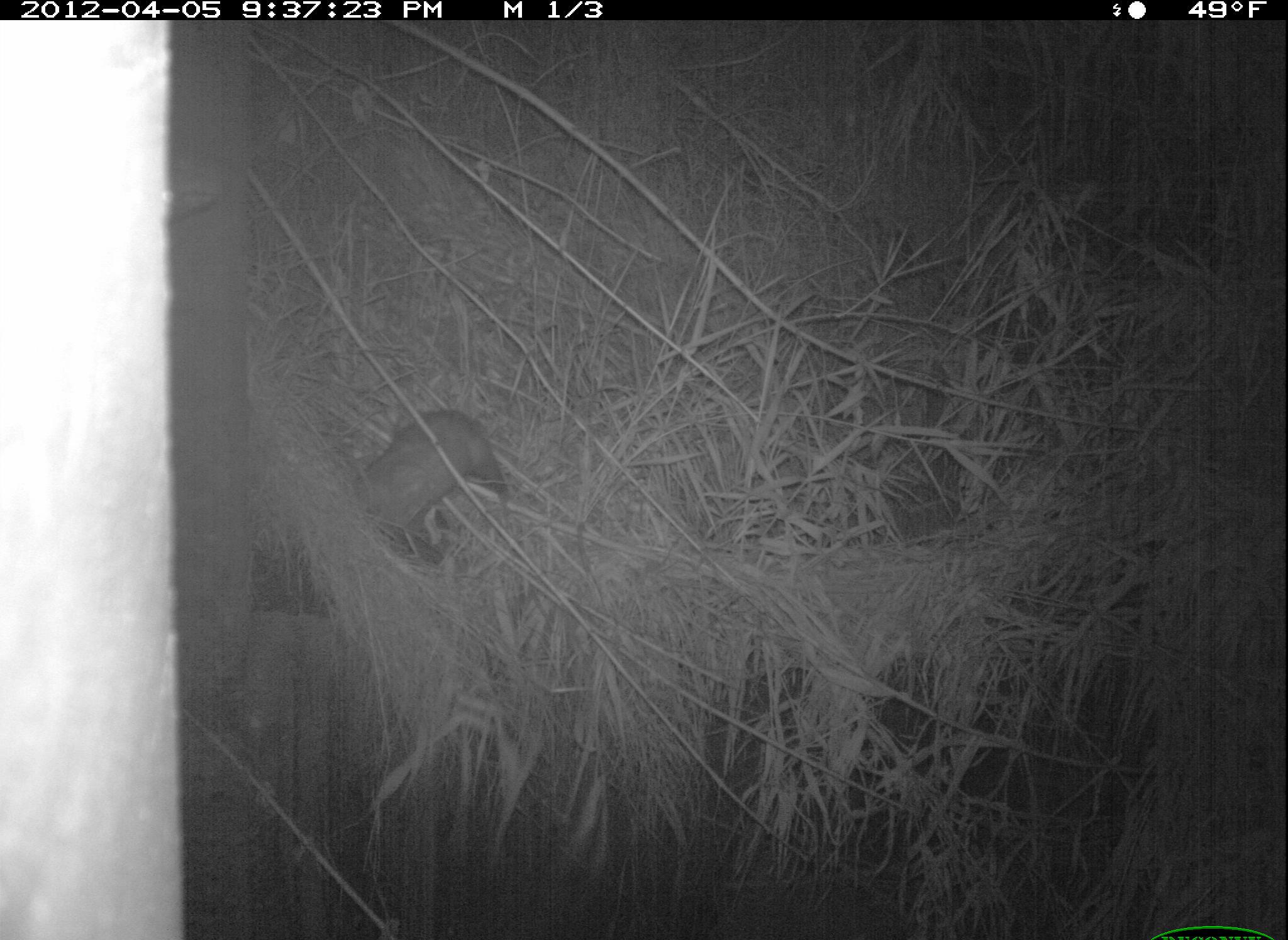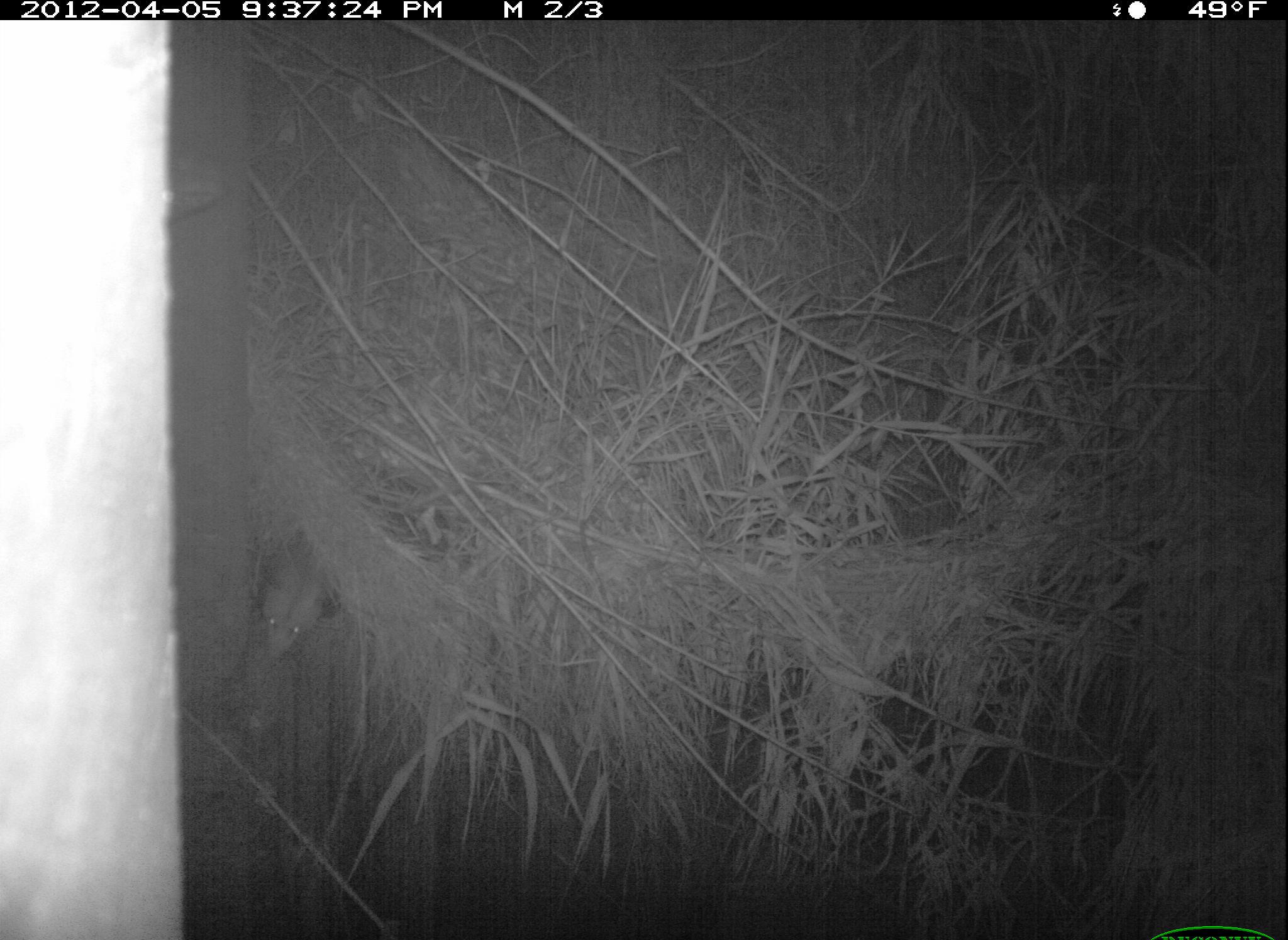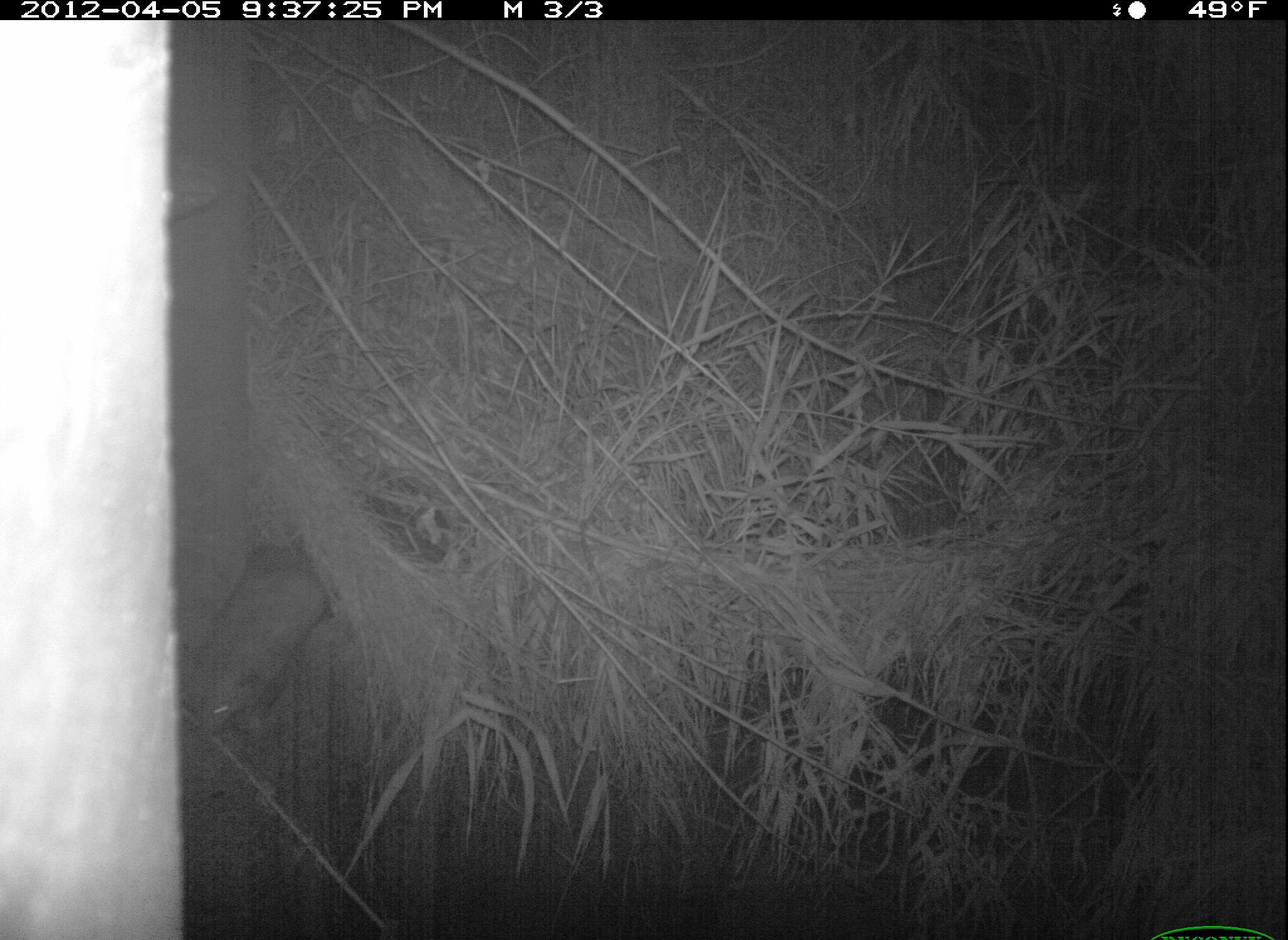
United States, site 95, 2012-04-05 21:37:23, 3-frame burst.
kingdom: Animalia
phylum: Chordata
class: Mammalia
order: Didelphimorphia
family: Didelphidae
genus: Didelphis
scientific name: Didelphis virginiana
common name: virginia opossum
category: opossum